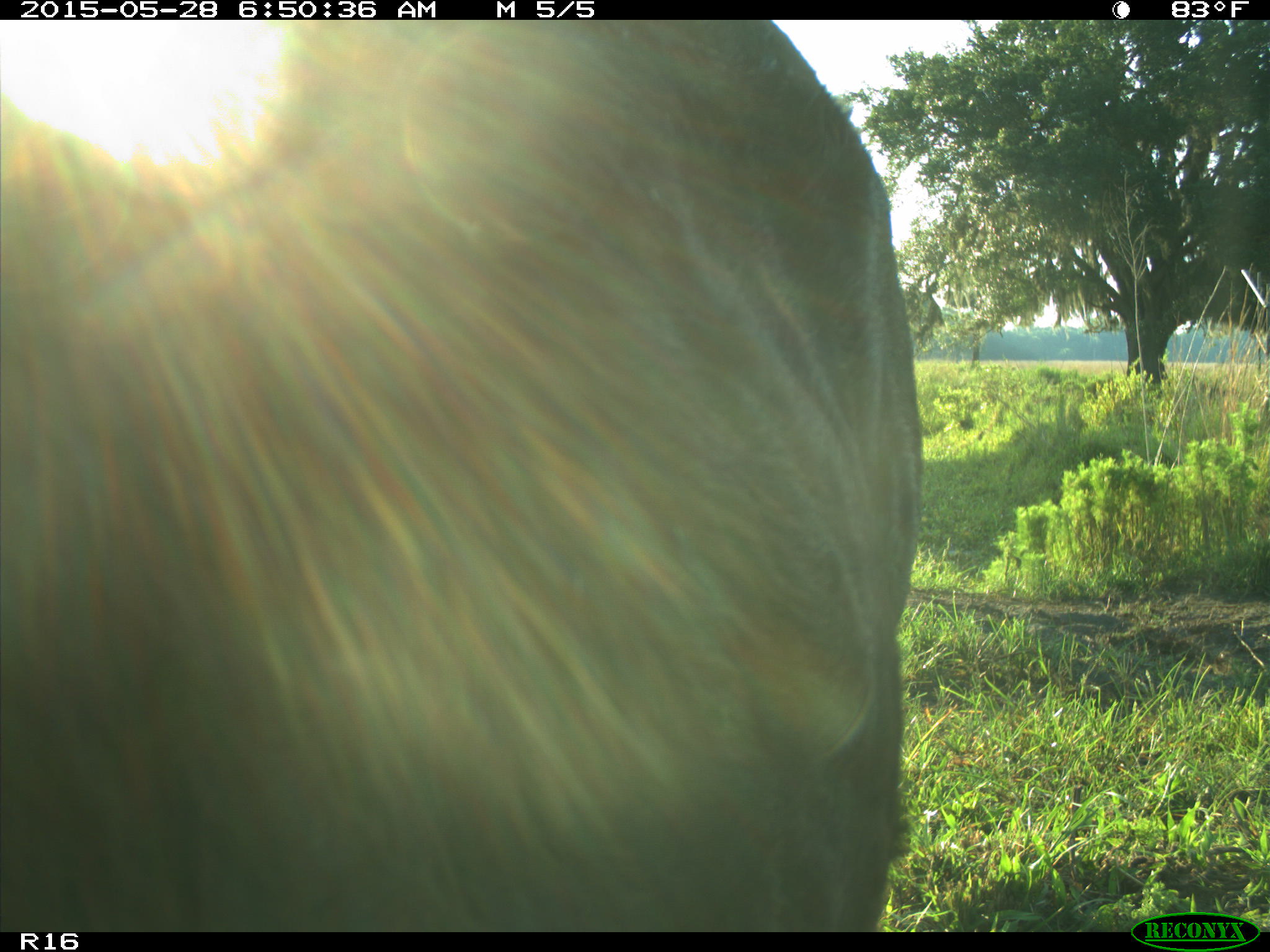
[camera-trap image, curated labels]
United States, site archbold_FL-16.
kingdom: Animalia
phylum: Chordata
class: Mammalia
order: Artiodactyla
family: Bovidae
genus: Bos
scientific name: Bos taurus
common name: domestic cow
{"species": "Bos taurus (domestic cow)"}